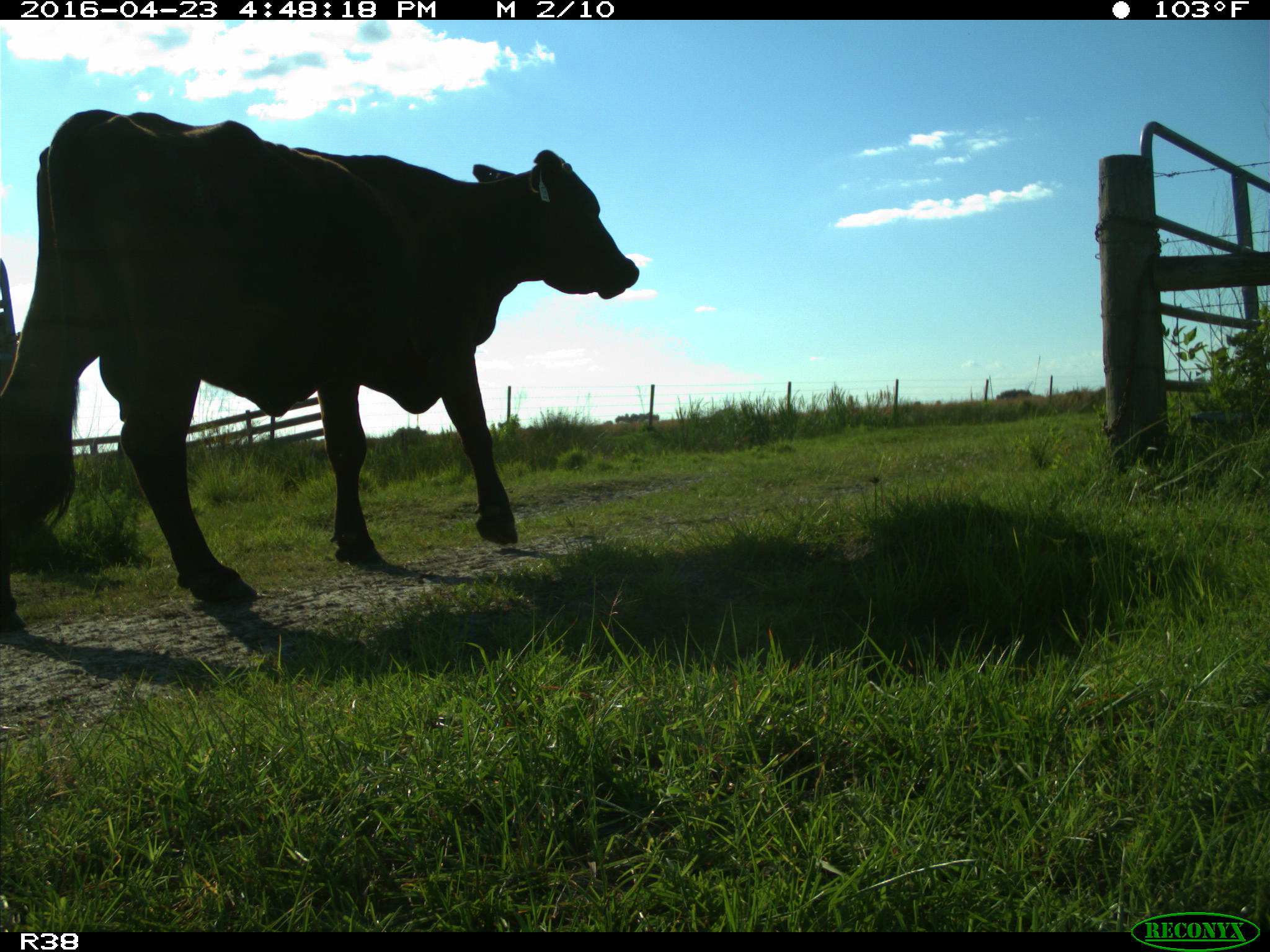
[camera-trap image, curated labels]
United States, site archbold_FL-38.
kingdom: Animalia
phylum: Chordata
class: Mammalia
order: Artiodactyla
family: Bovidae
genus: Bos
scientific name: Bos taurus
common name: domestic cow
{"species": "Bos taurus (domestic cow)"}